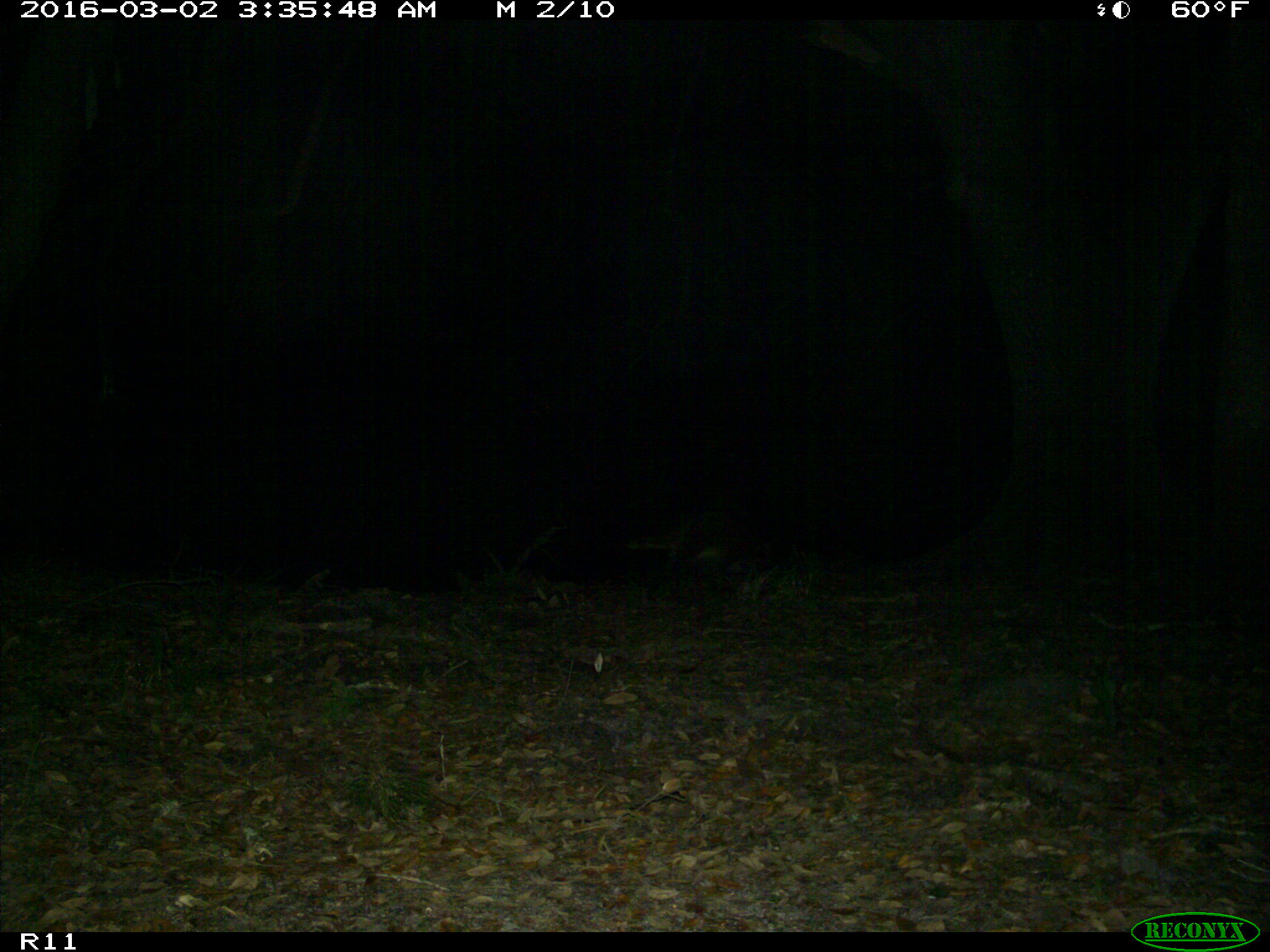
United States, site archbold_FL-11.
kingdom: Animalia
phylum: Chordata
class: Mammalia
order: Carnivora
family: Procyonidae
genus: Procyon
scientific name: Procyon lotor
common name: common raccoon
Procyon lotor (common raccoon).